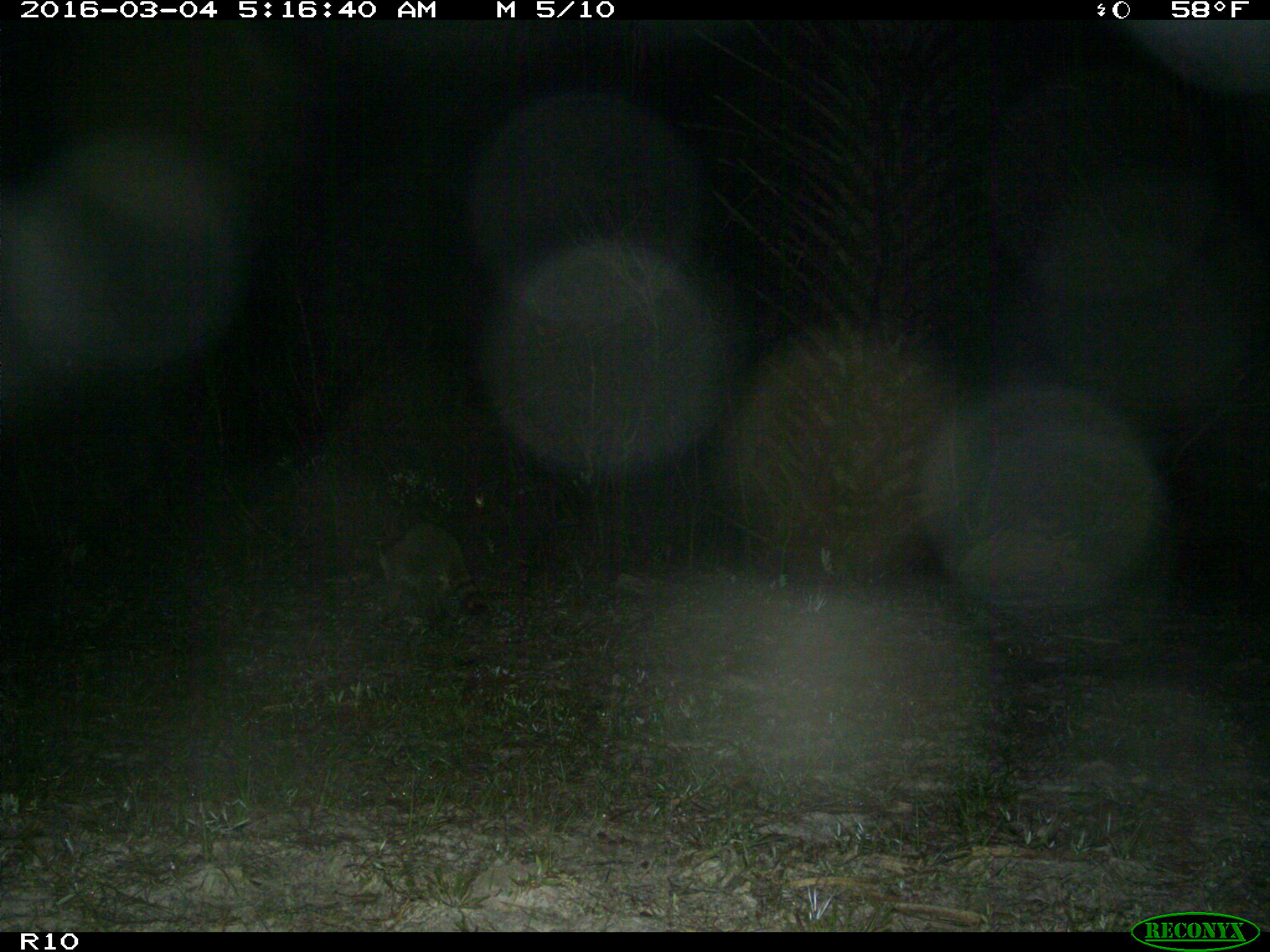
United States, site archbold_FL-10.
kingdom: Animalia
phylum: Chordata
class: Mammalia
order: Carnivora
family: Procyonidae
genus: Procyon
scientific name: Procyon lotor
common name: common raccoon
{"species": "Procyon lotor (common raccoon)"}